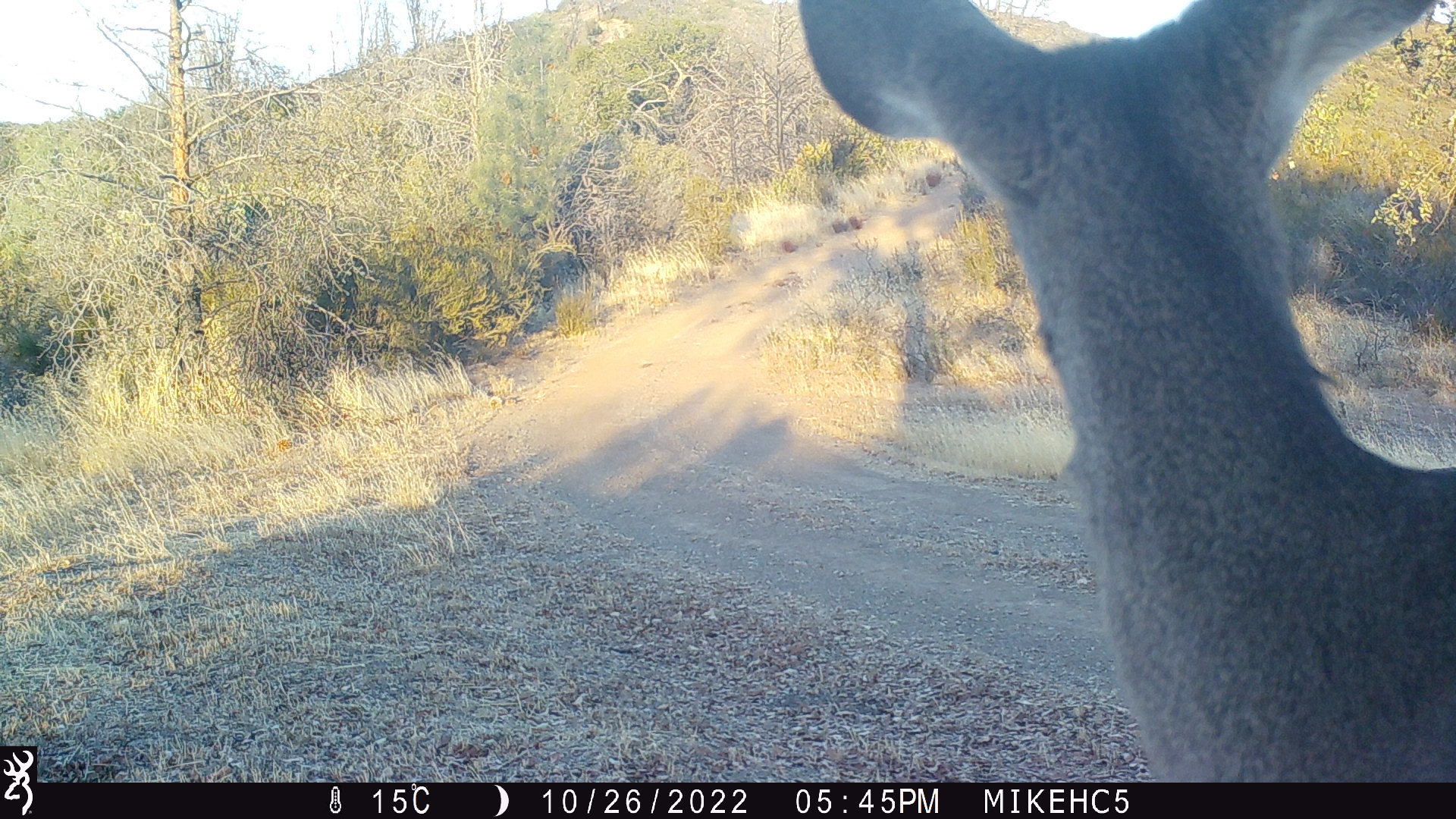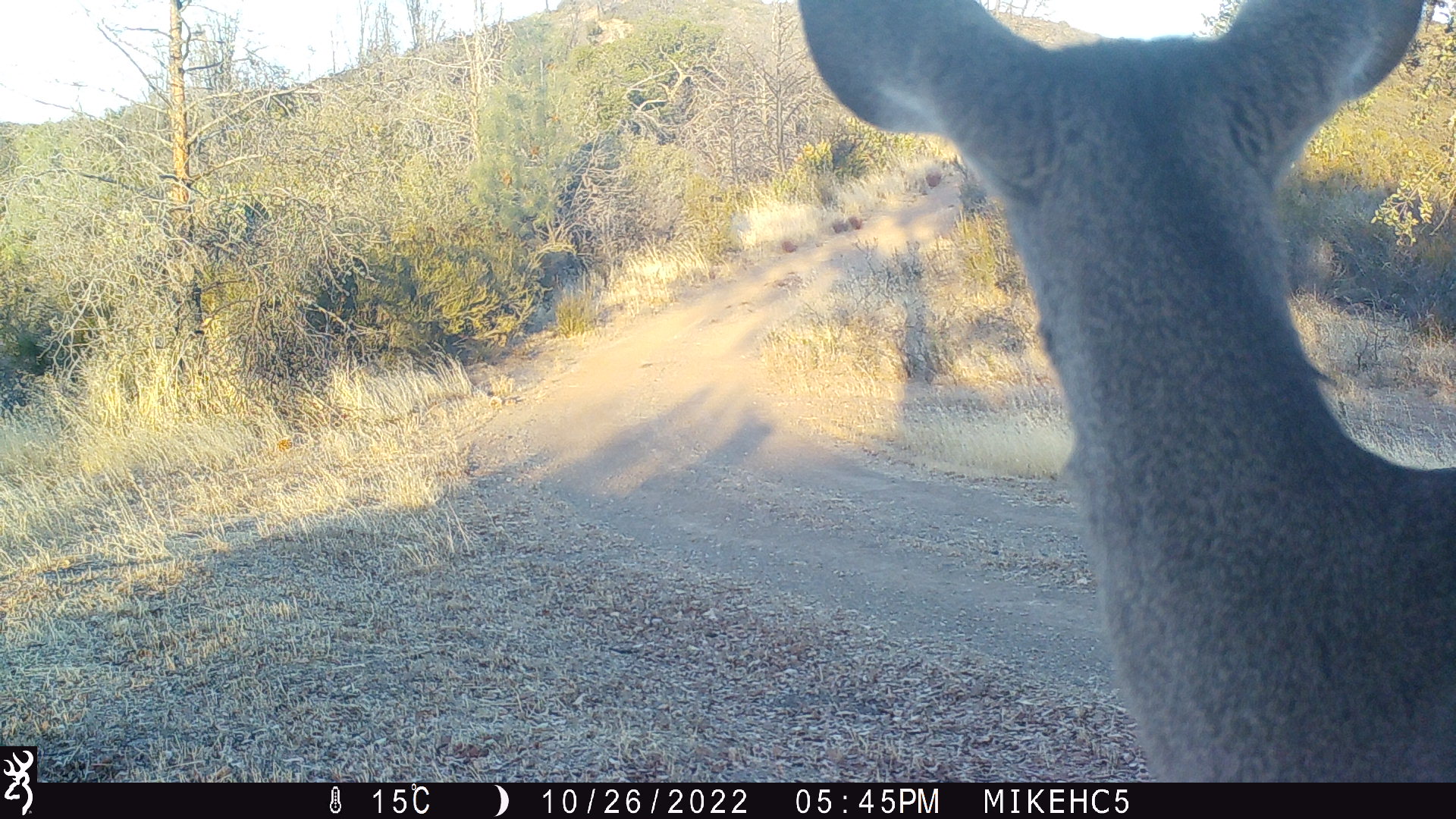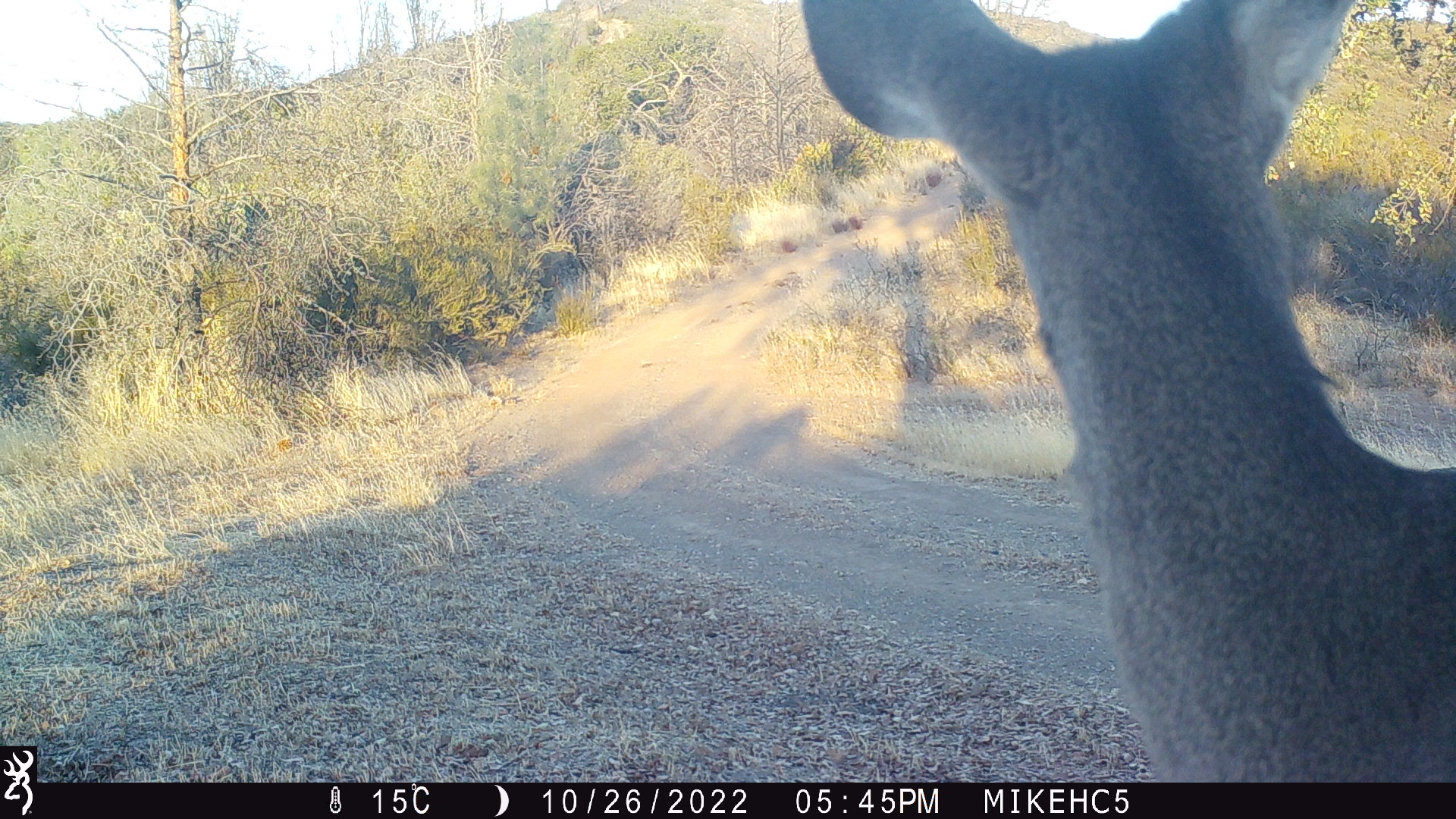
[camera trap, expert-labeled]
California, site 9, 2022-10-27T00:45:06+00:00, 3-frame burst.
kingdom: Animalia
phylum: Chordata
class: Mammalia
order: Artiodactyla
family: Cervidae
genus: Odocoileus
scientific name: Odocoileus hemionus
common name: mule deer